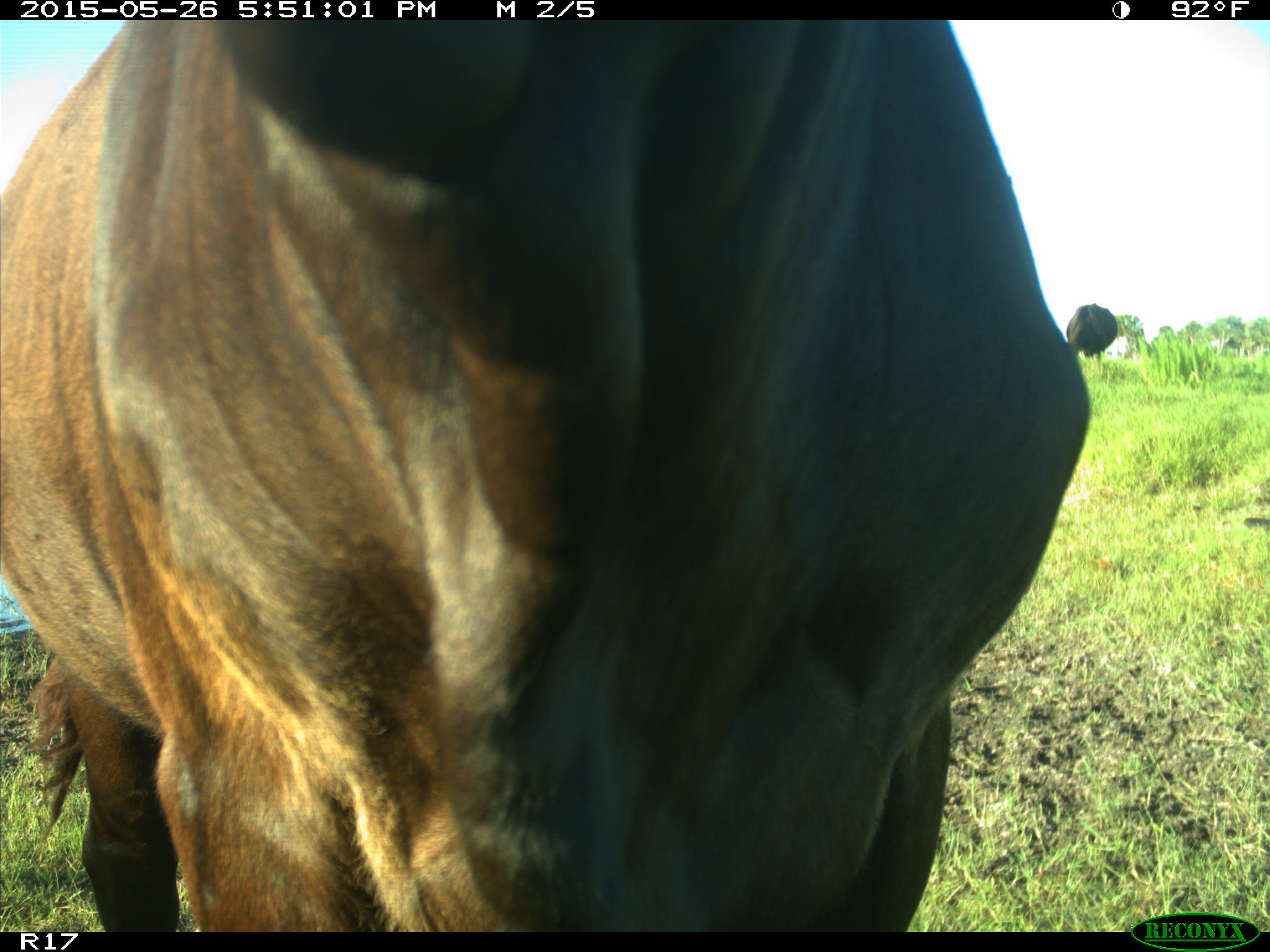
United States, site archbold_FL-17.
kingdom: Animalia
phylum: Chordata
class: Mammalia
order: Artiodactyla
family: Bovidae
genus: Bos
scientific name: Bos taurus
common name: domestic cow